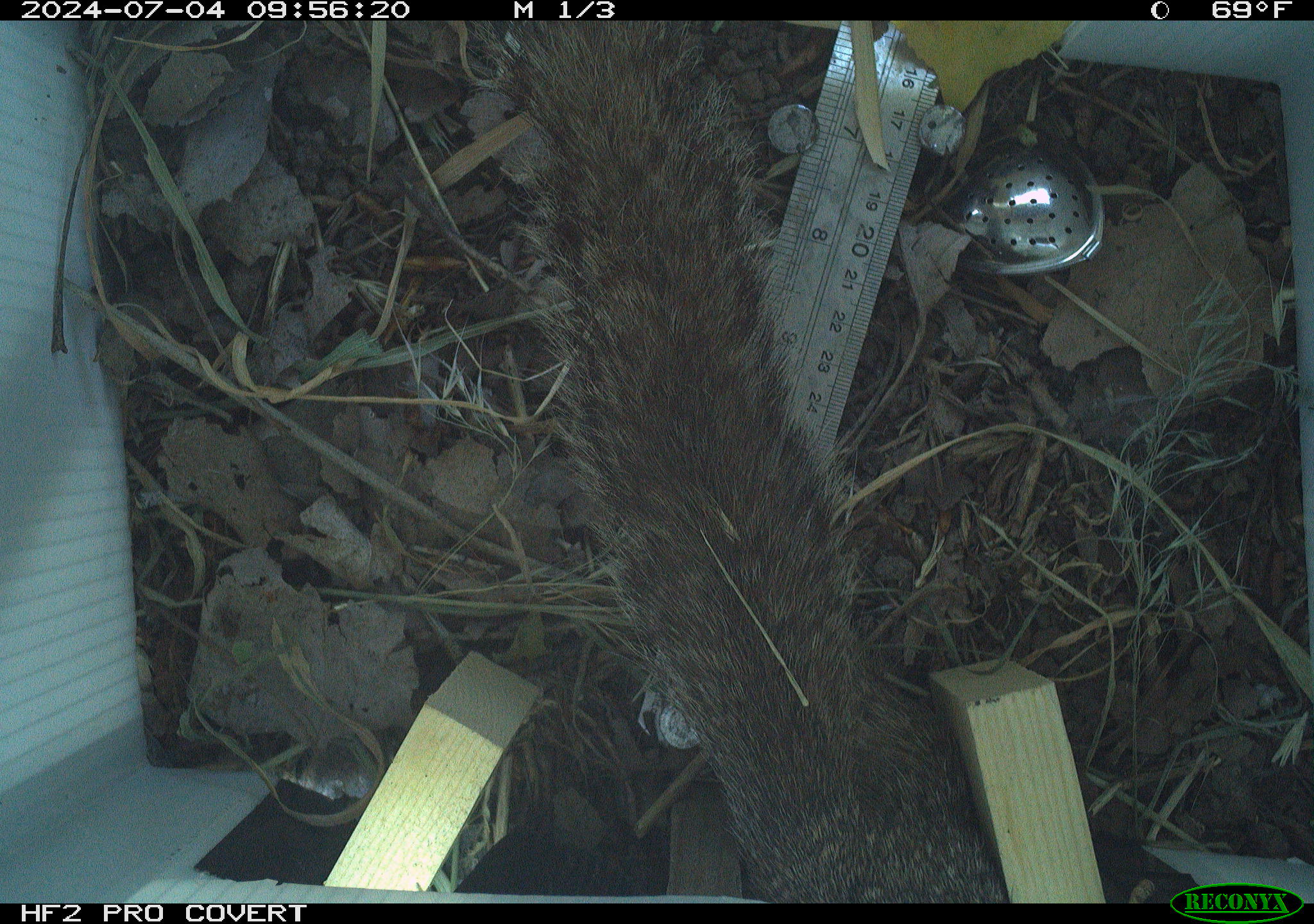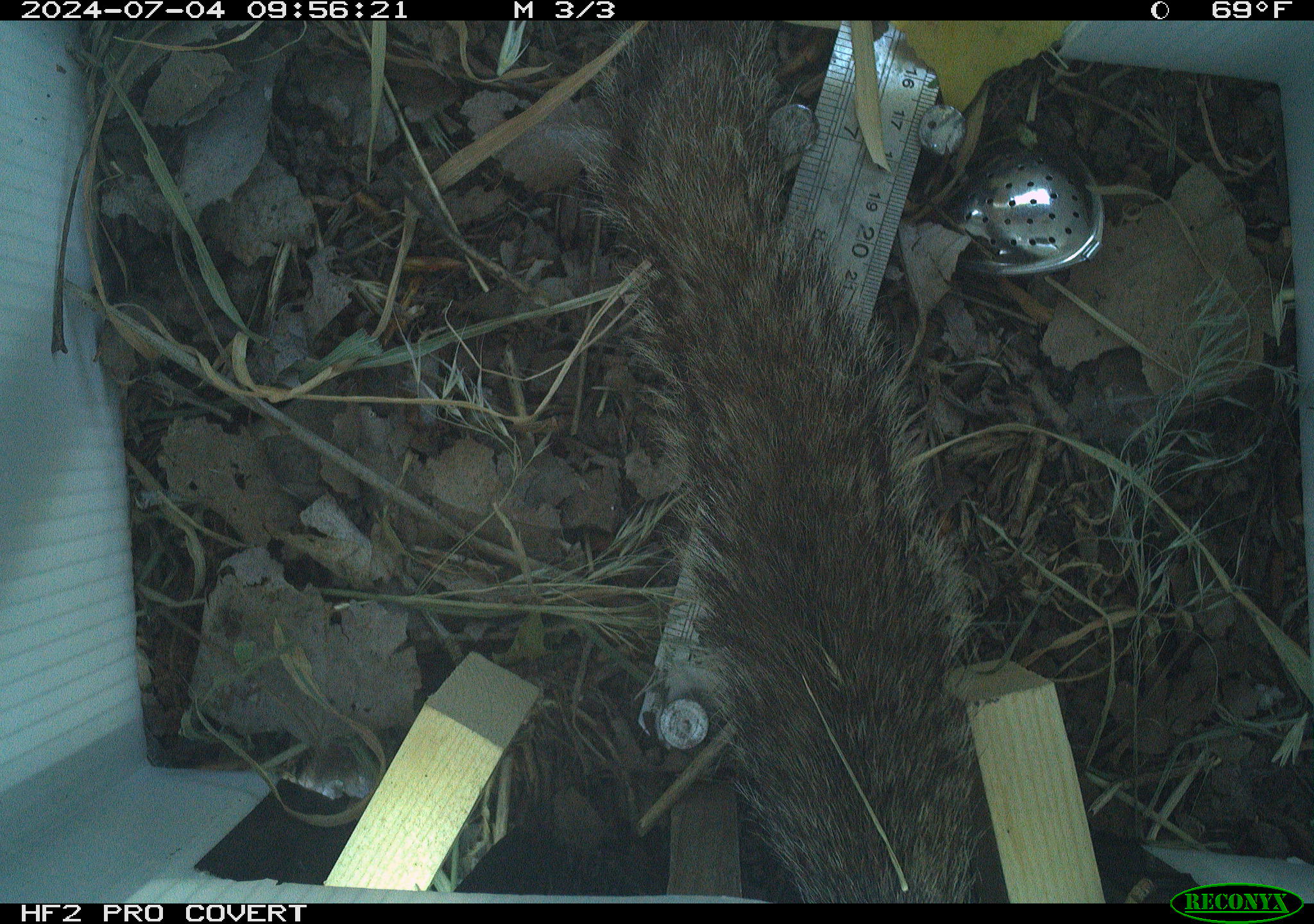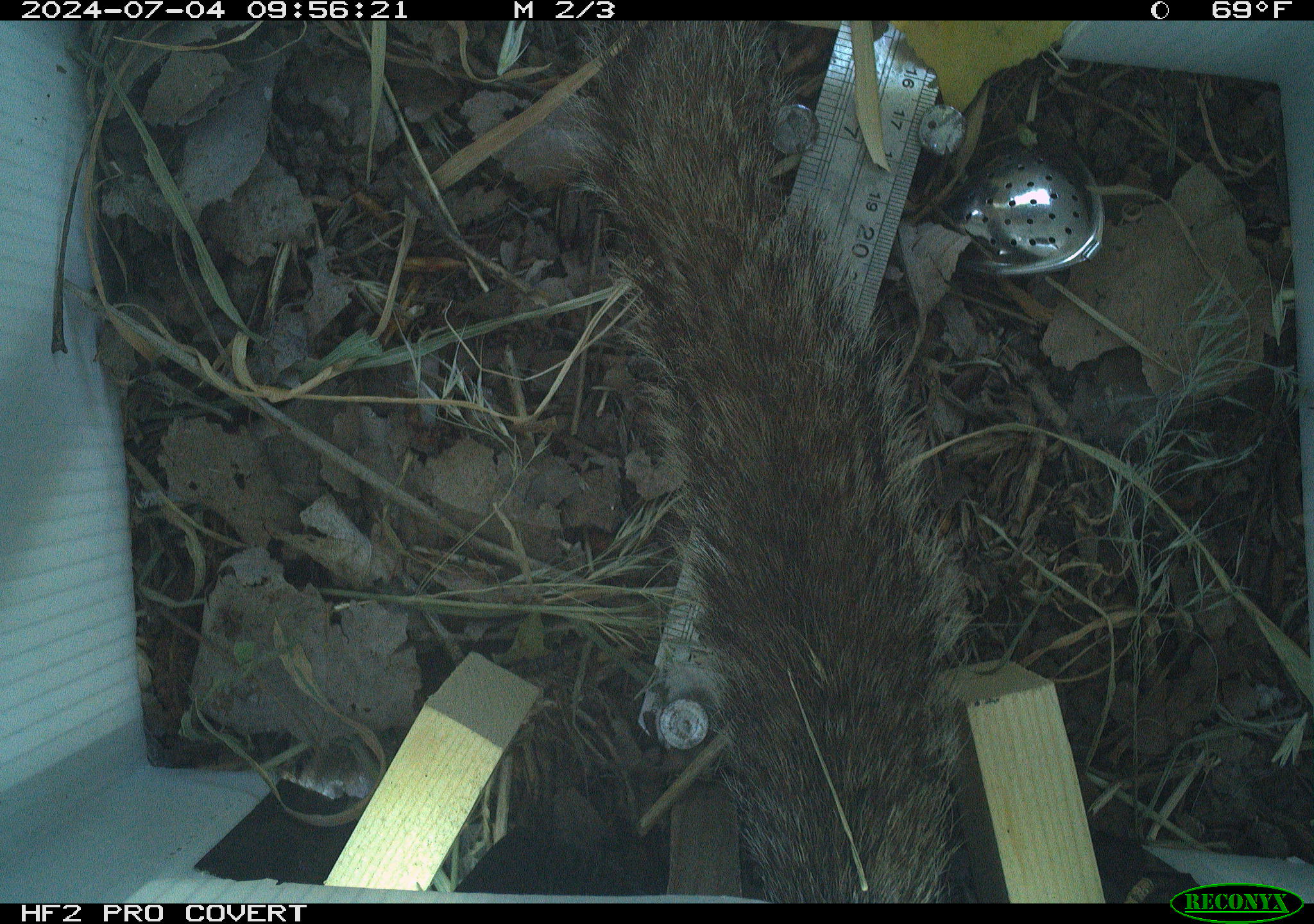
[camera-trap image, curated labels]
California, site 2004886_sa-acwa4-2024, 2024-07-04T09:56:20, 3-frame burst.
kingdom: Animalia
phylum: Chordata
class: Mammalia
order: Rodentia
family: Sciuridae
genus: Otospermophilus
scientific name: Otospermophilus beecheyi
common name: california ground squirrel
California ground squirrel (Otospermophilus beecheyi).